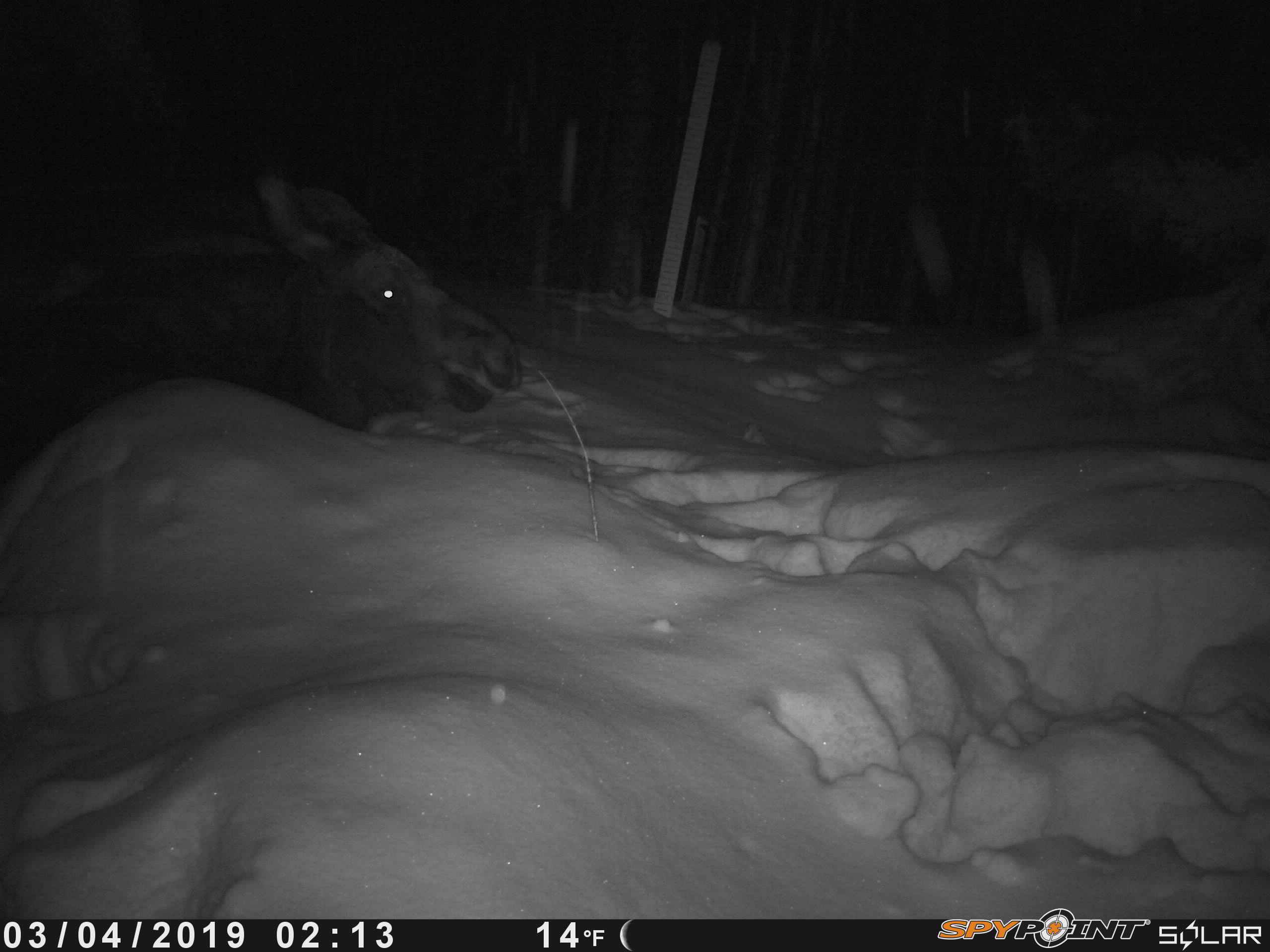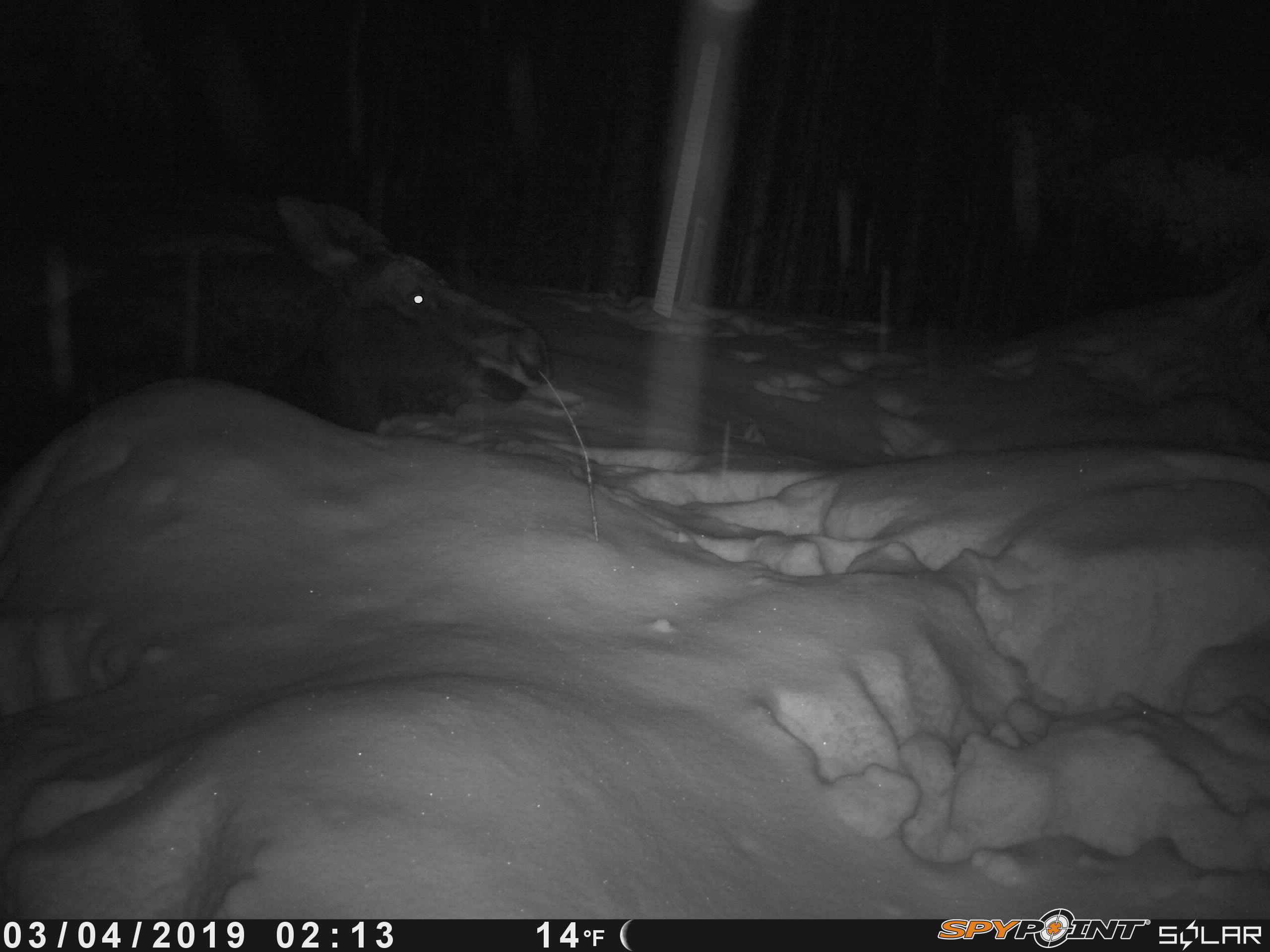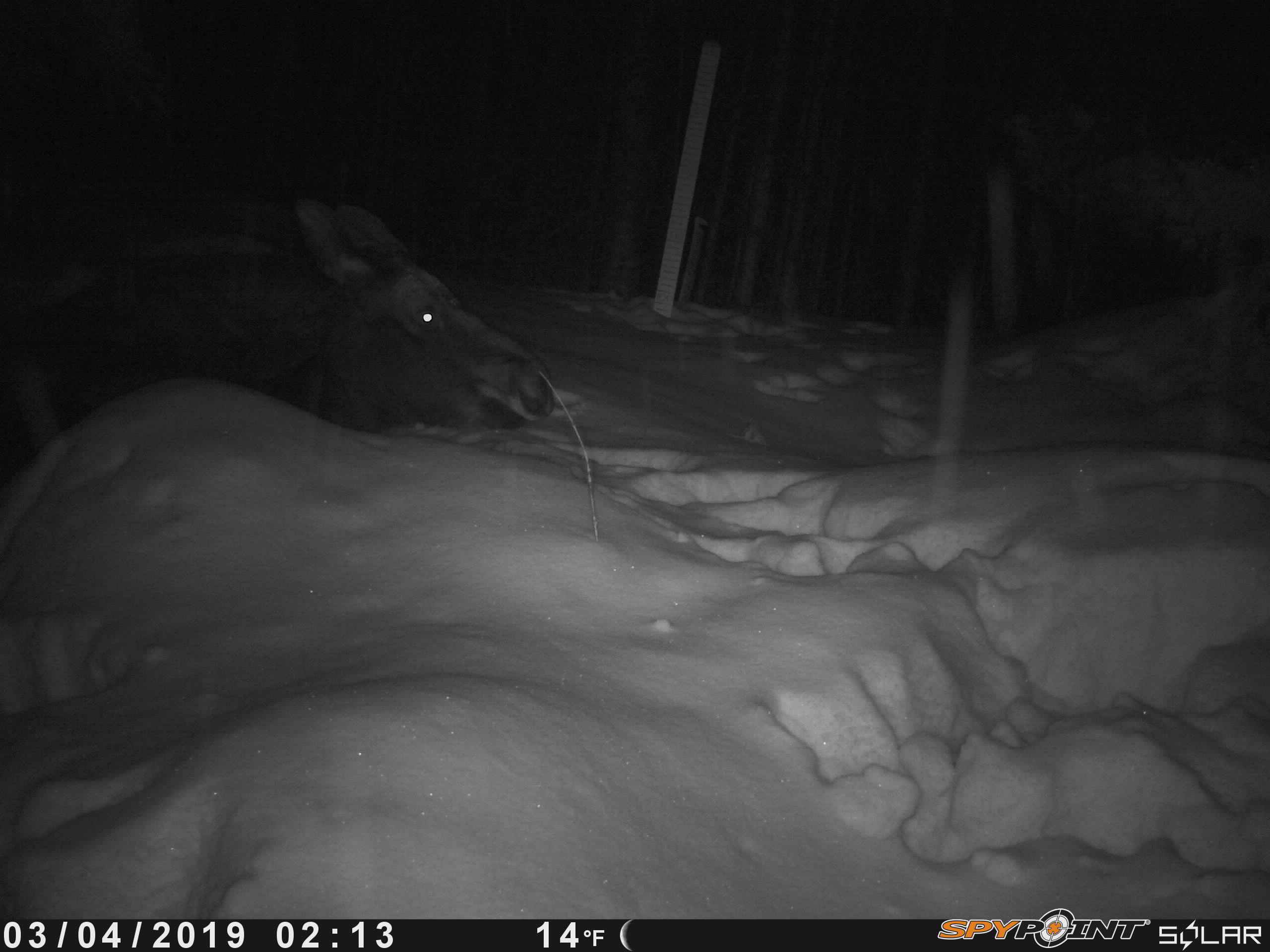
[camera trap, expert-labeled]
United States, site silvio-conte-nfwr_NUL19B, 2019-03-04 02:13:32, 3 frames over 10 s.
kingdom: Animalia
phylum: Chordata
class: Mammalia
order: Artiodactyla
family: Cervidae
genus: Alces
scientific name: Alces alces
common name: moose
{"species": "moose (Alces alces)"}